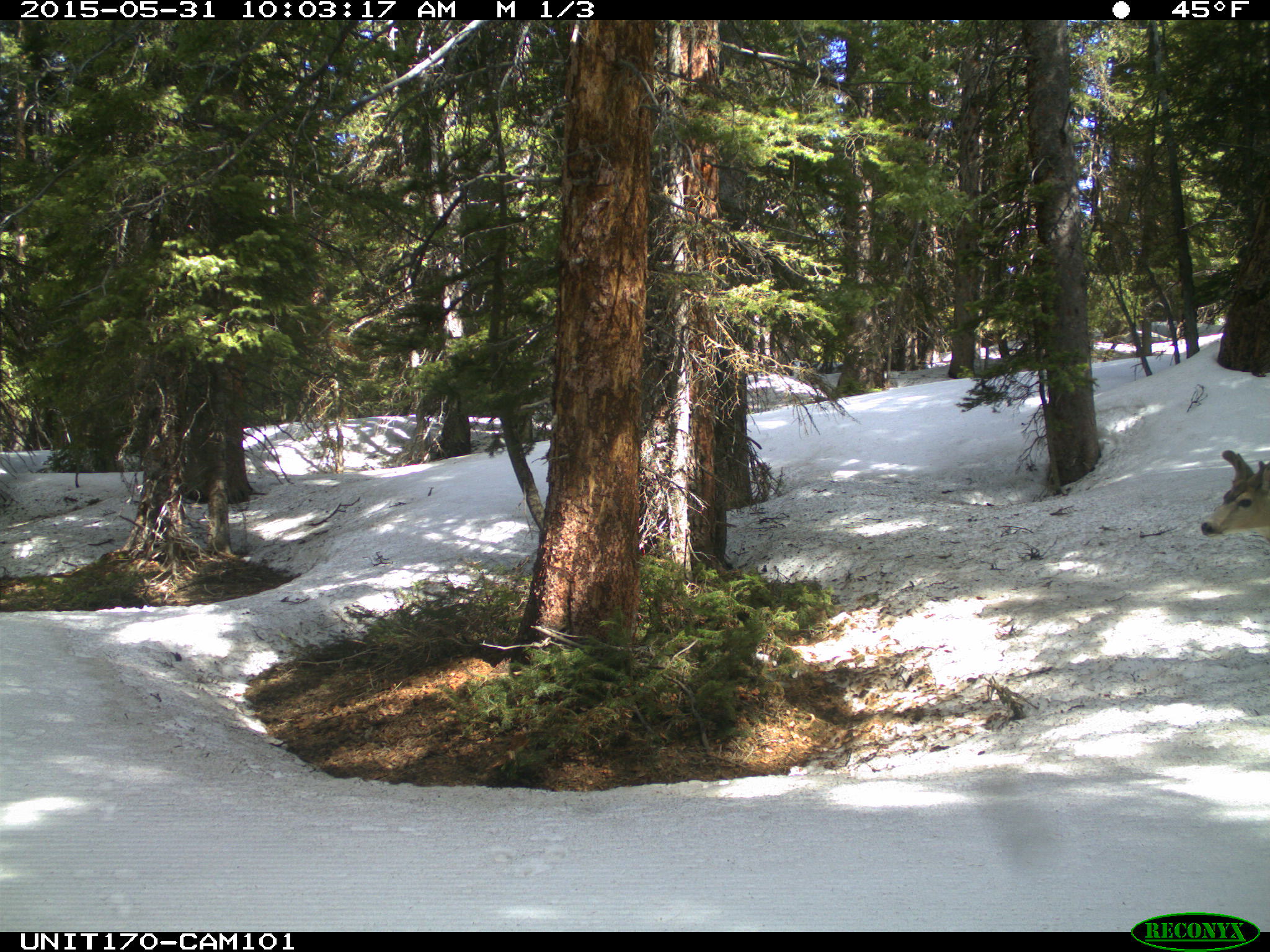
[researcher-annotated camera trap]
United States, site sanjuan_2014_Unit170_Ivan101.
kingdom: Animalia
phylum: Chordata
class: Mammalia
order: Artiodactyla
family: Cervidae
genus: Odocoileus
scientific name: Odocoileus hemionus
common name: mule deer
Odocoileus hemionus (mule deer).